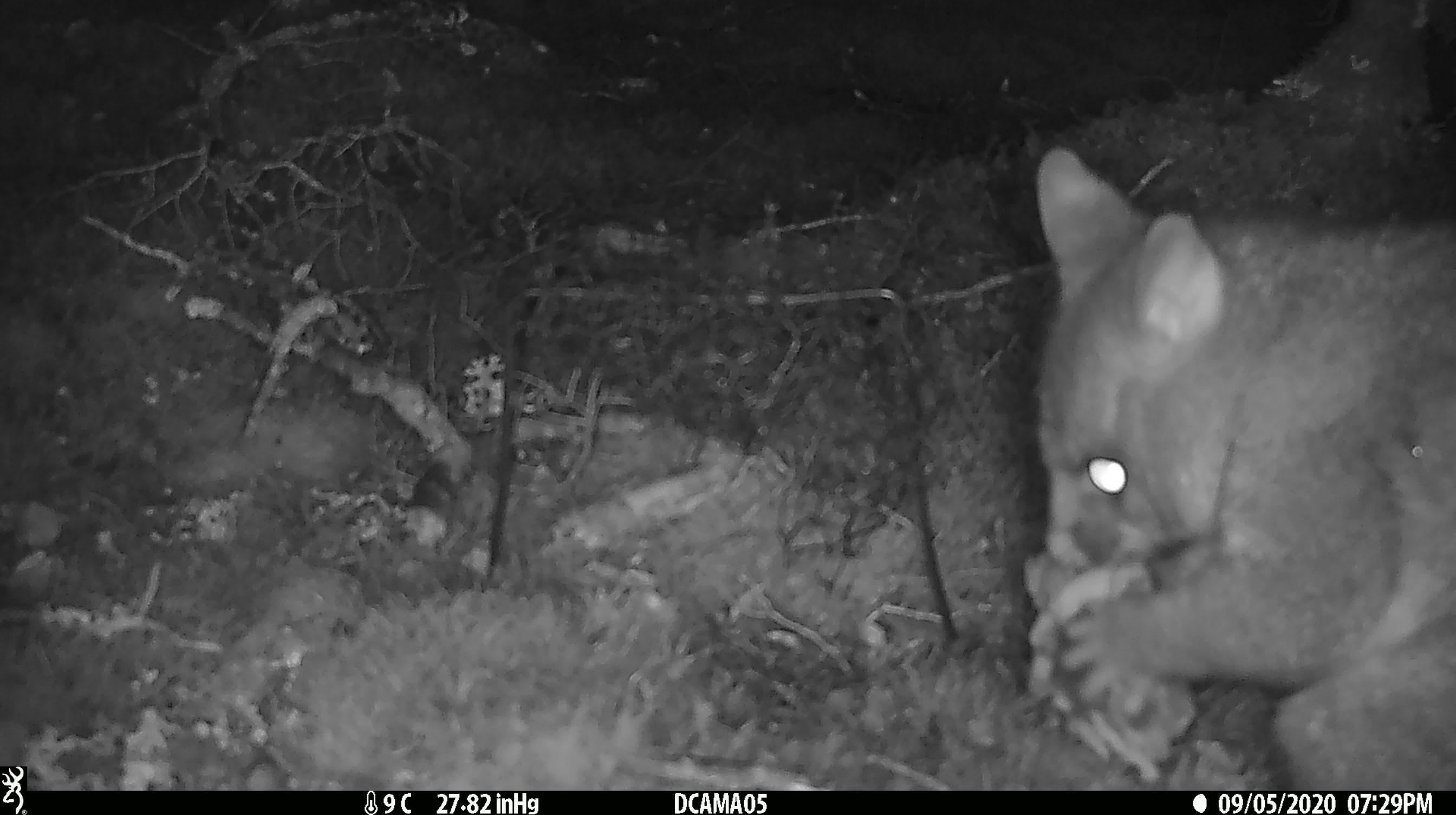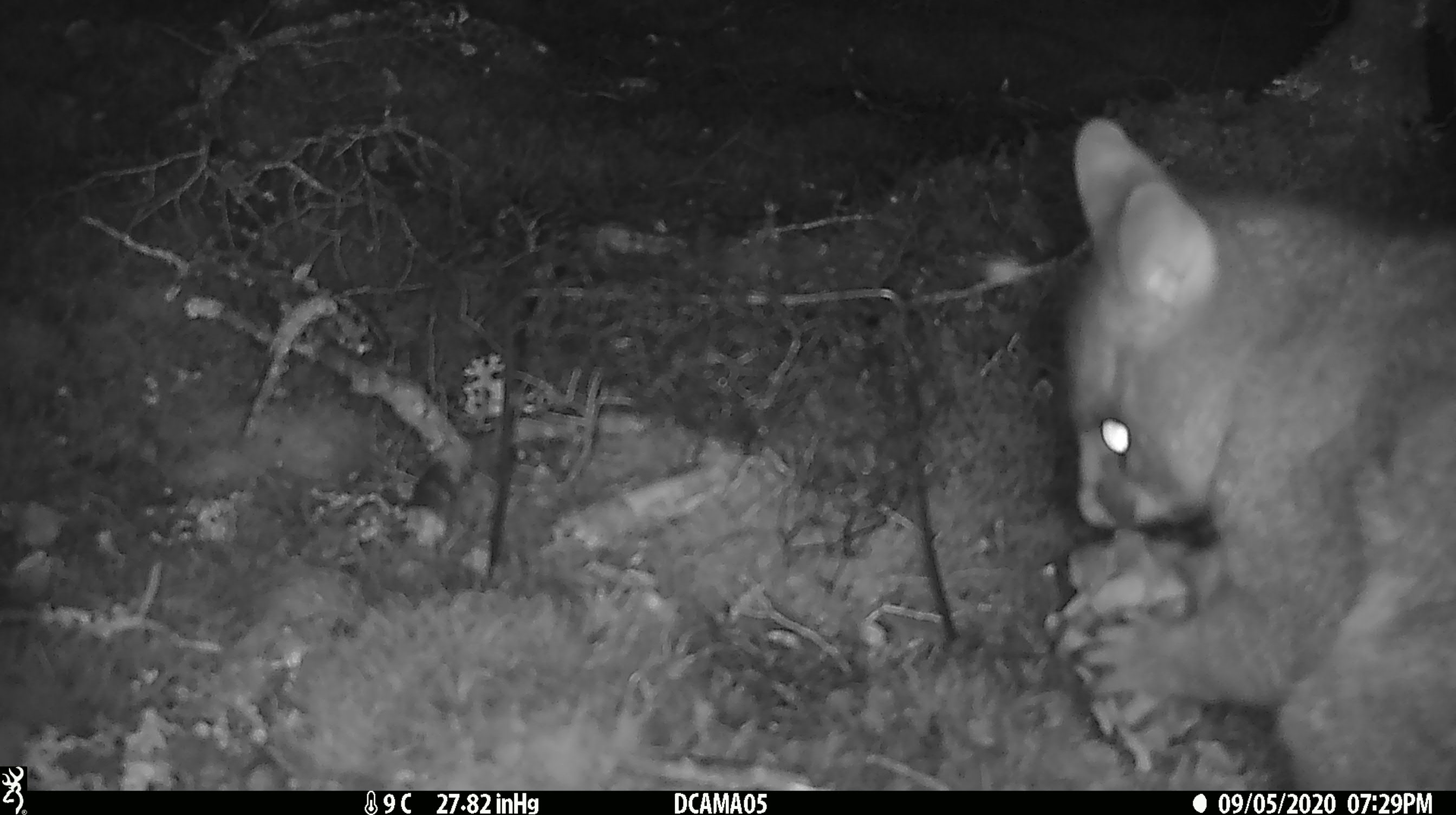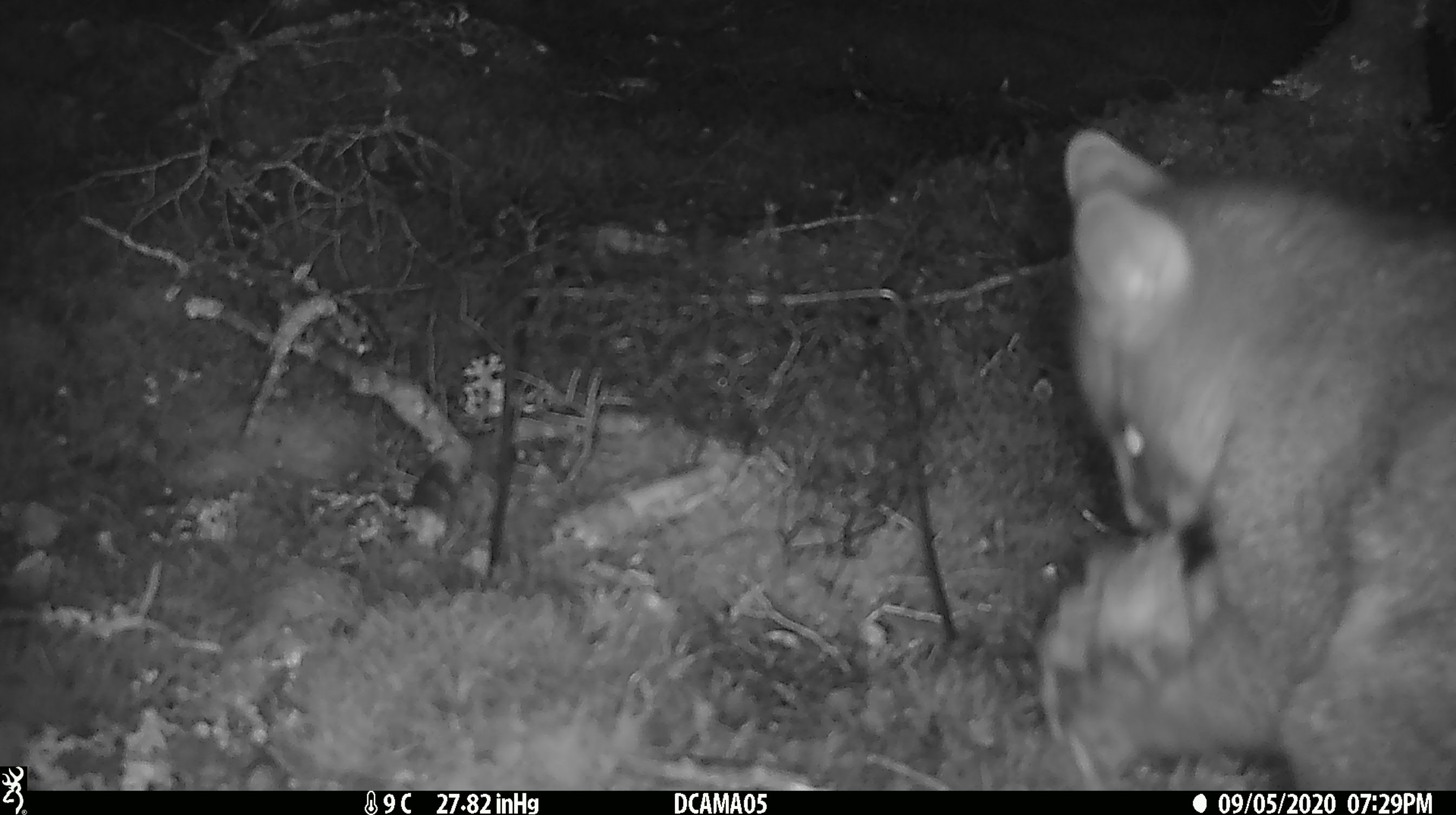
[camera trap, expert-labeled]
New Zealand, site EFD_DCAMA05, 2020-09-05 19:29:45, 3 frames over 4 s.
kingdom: Animalia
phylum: Chordata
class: Mammalia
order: Diprotodontia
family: Phalangeridae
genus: Trichosurus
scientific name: Trichosurus vulpecula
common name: common brushtail possum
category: possum